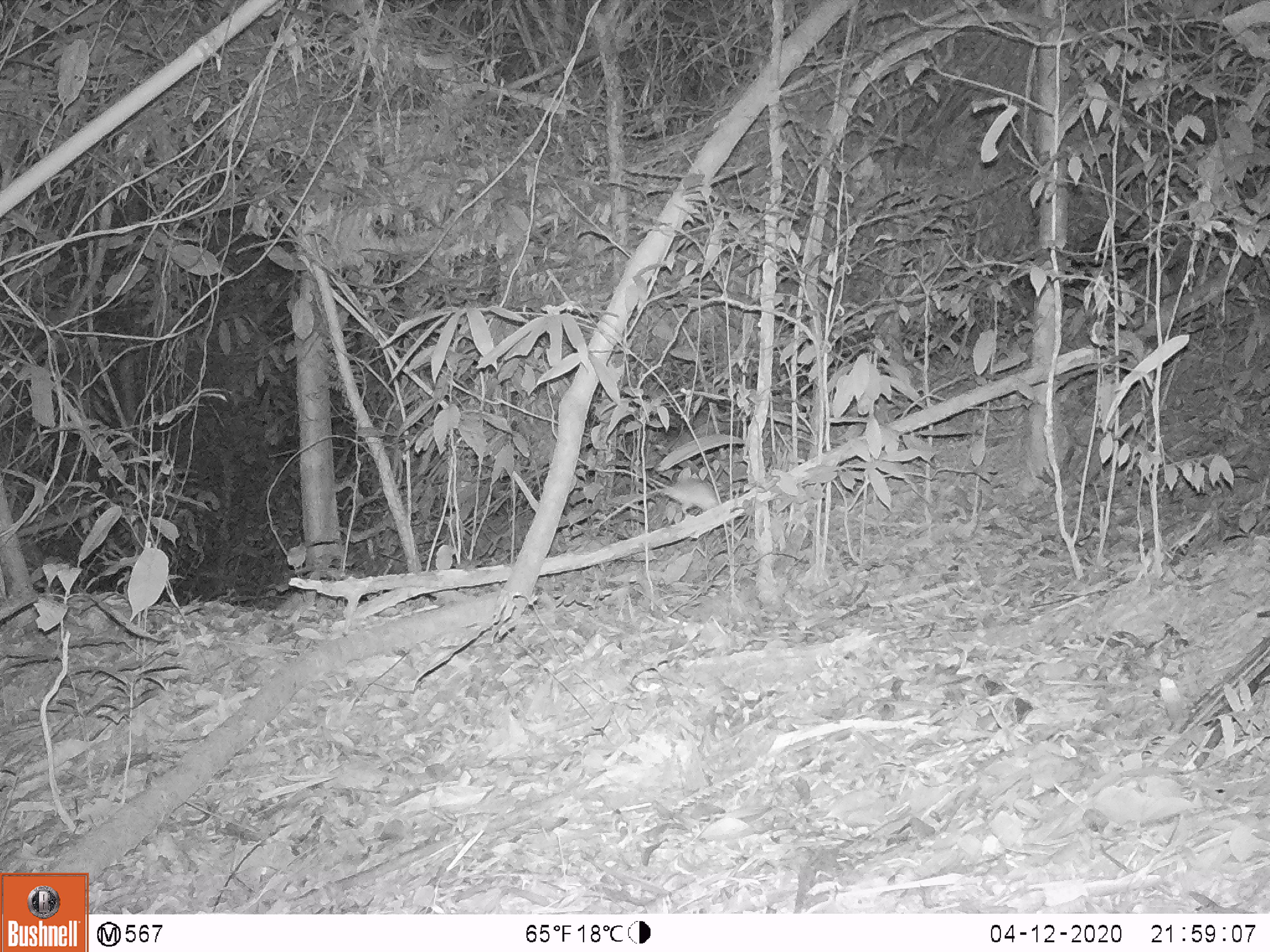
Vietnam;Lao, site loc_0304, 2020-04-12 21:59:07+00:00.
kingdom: Animalia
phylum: Chordata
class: Mammalia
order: Rodentia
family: Muridae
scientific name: Muridae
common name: old-world mice and rats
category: unidentified murid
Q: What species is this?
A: Unidentified murid (old-world mice and rats) (Muridae).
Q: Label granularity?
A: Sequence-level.